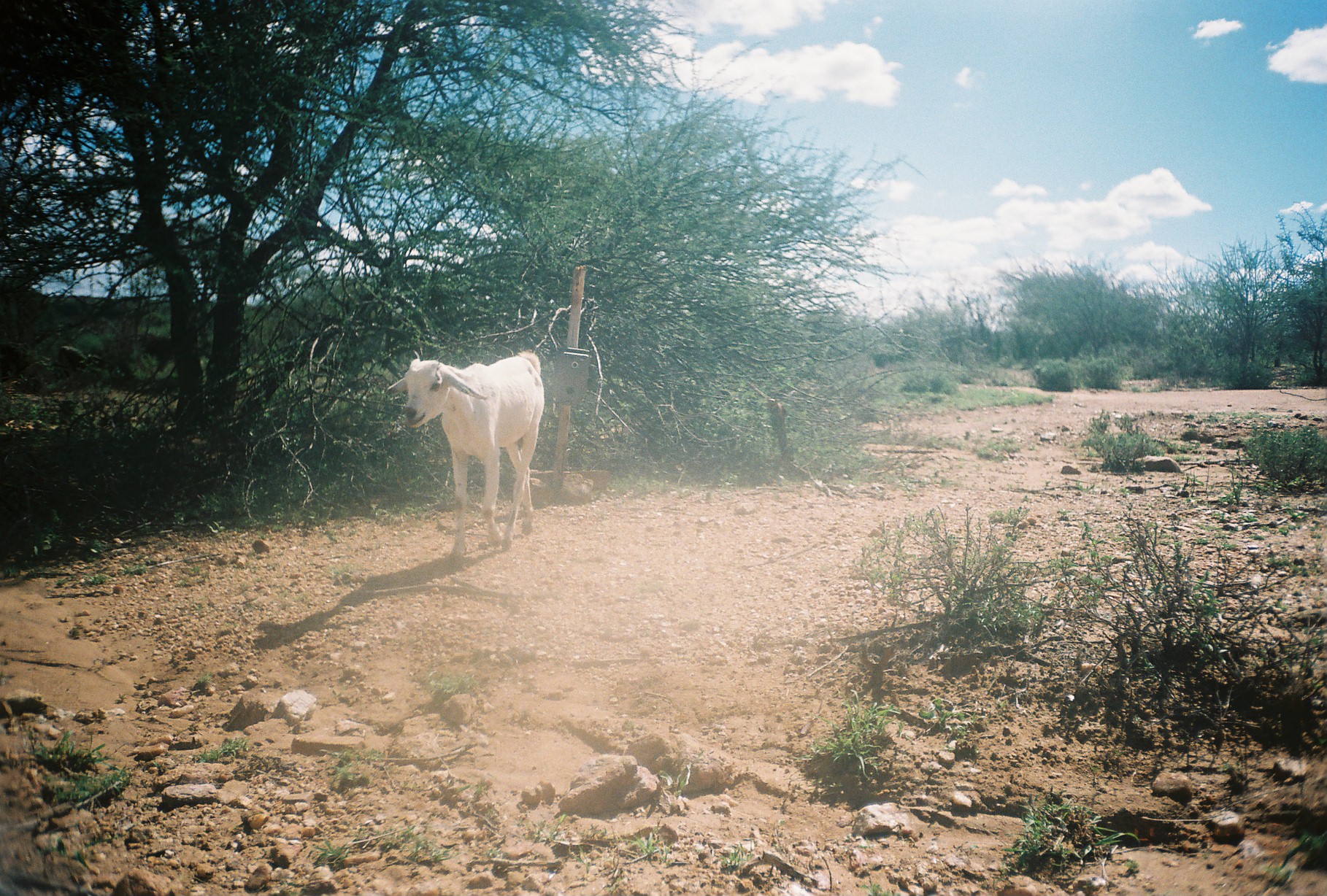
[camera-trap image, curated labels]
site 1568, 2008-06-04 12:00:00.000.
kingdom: Animalia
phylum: Chordata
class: Mammalia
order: Artiodactyla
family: Bovidae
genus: Capra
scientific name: Capra aegagrus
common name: wild goat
Capra aegagrus (wild goat), count 1.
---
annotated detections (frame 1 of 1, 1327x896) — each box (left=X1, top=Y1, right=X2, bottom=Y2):
capra aegagrus: (left=382, top=350, right=544, bottom=565)